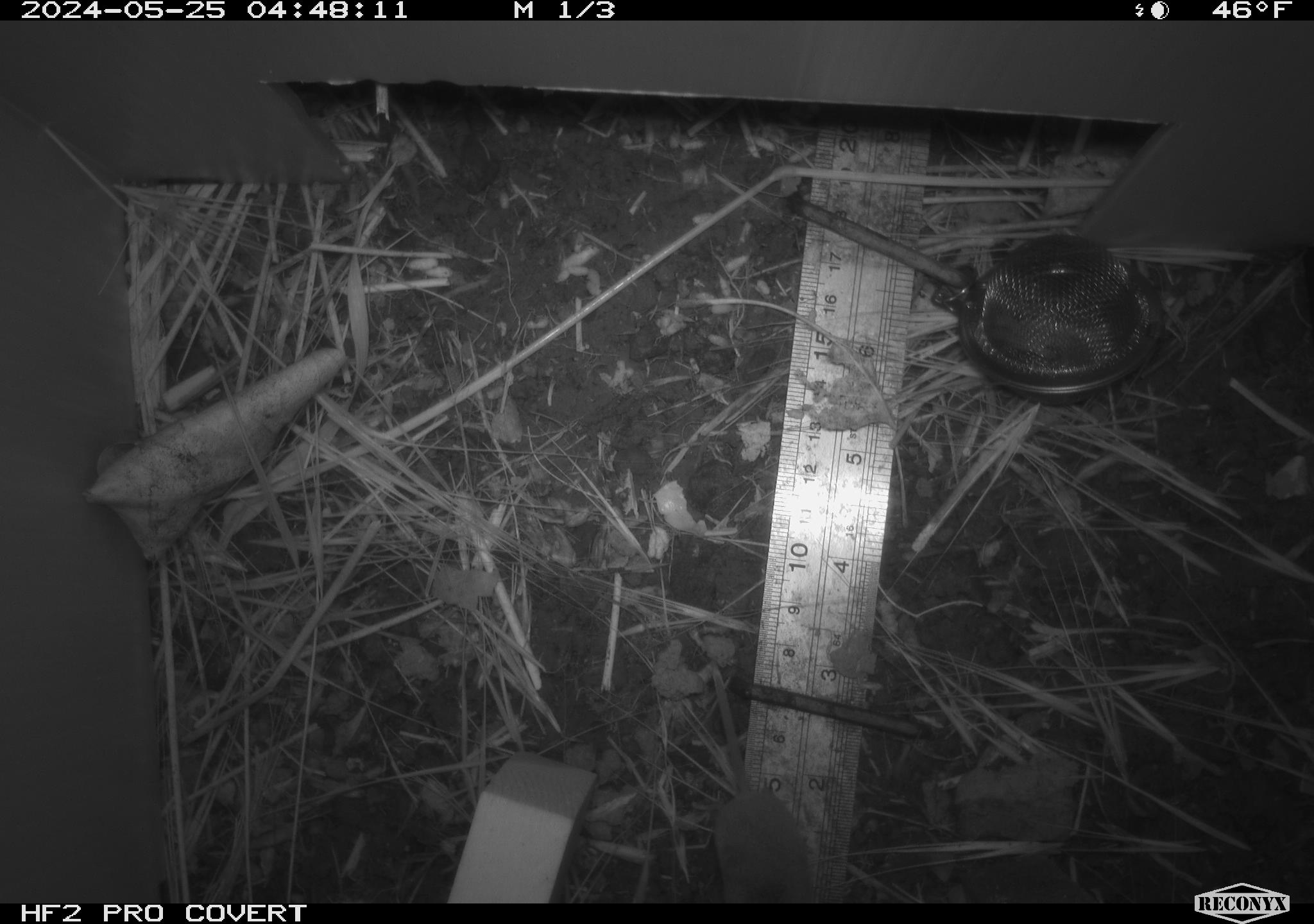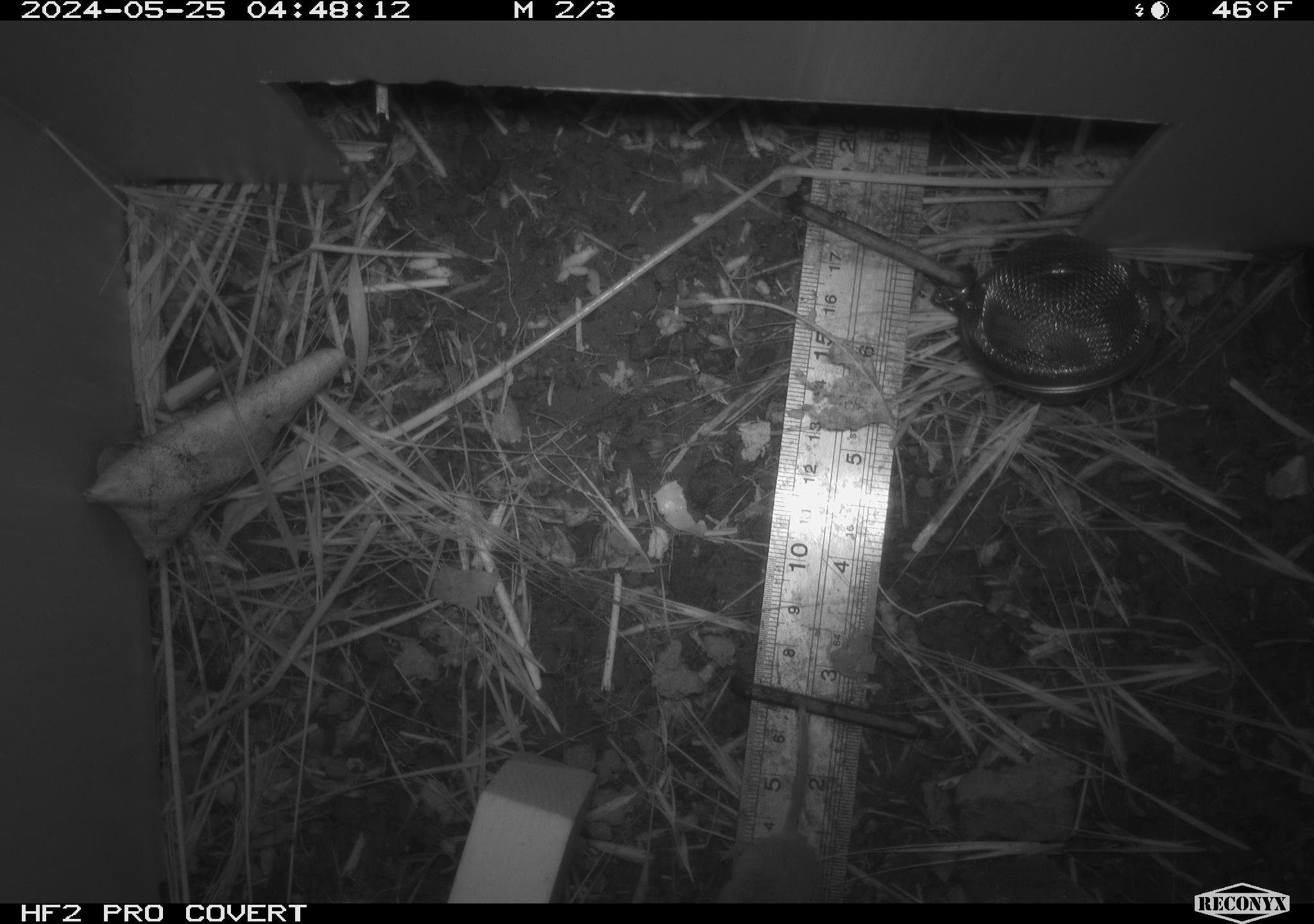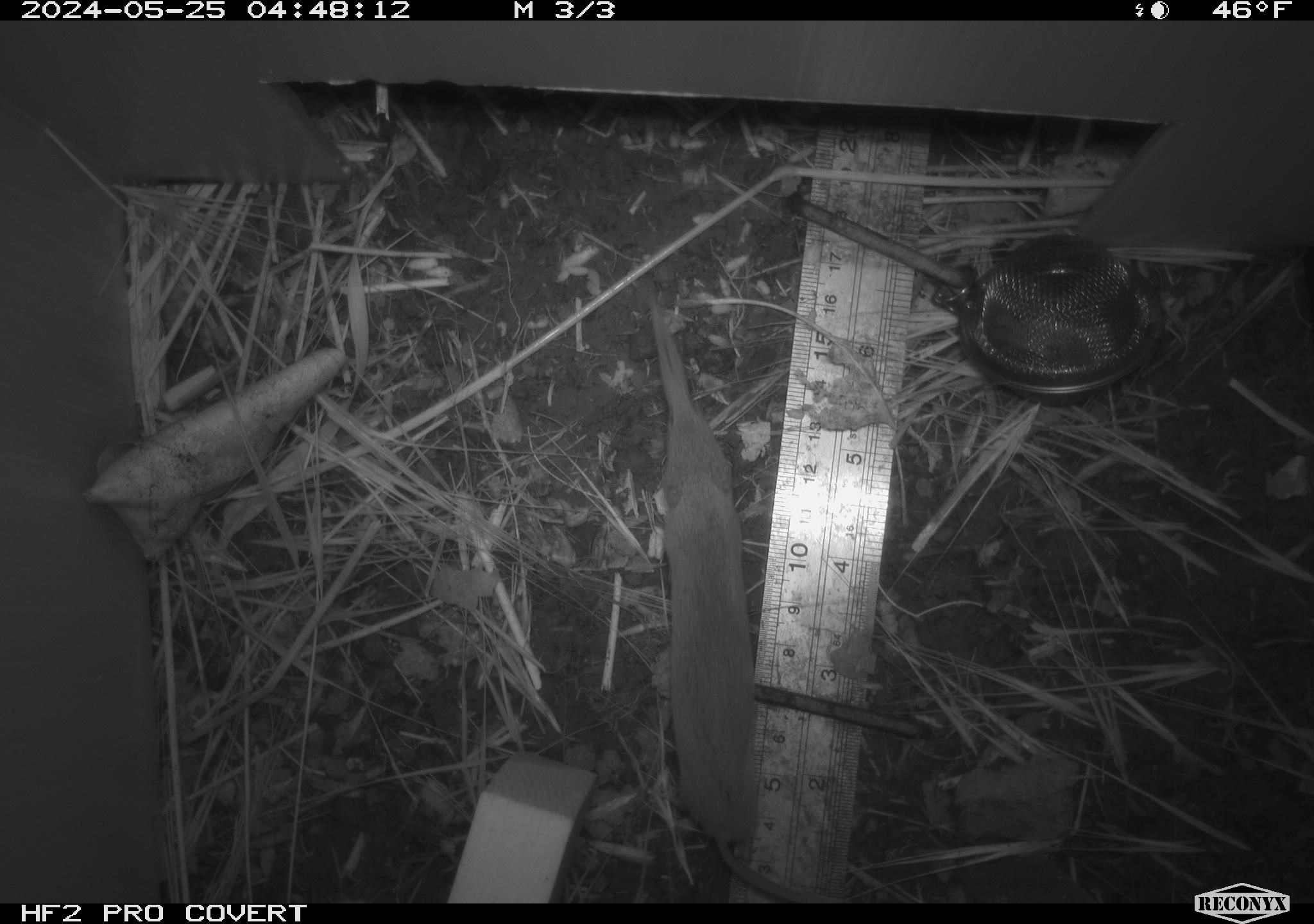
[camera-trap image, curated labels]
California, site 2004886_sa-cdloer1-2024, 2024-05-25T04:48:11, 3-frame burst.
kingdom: Animalia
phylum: Chordata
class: Mammalia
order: Eulipotyphla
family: Soricidae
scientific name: Soricidae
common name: shrews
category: soricidae family